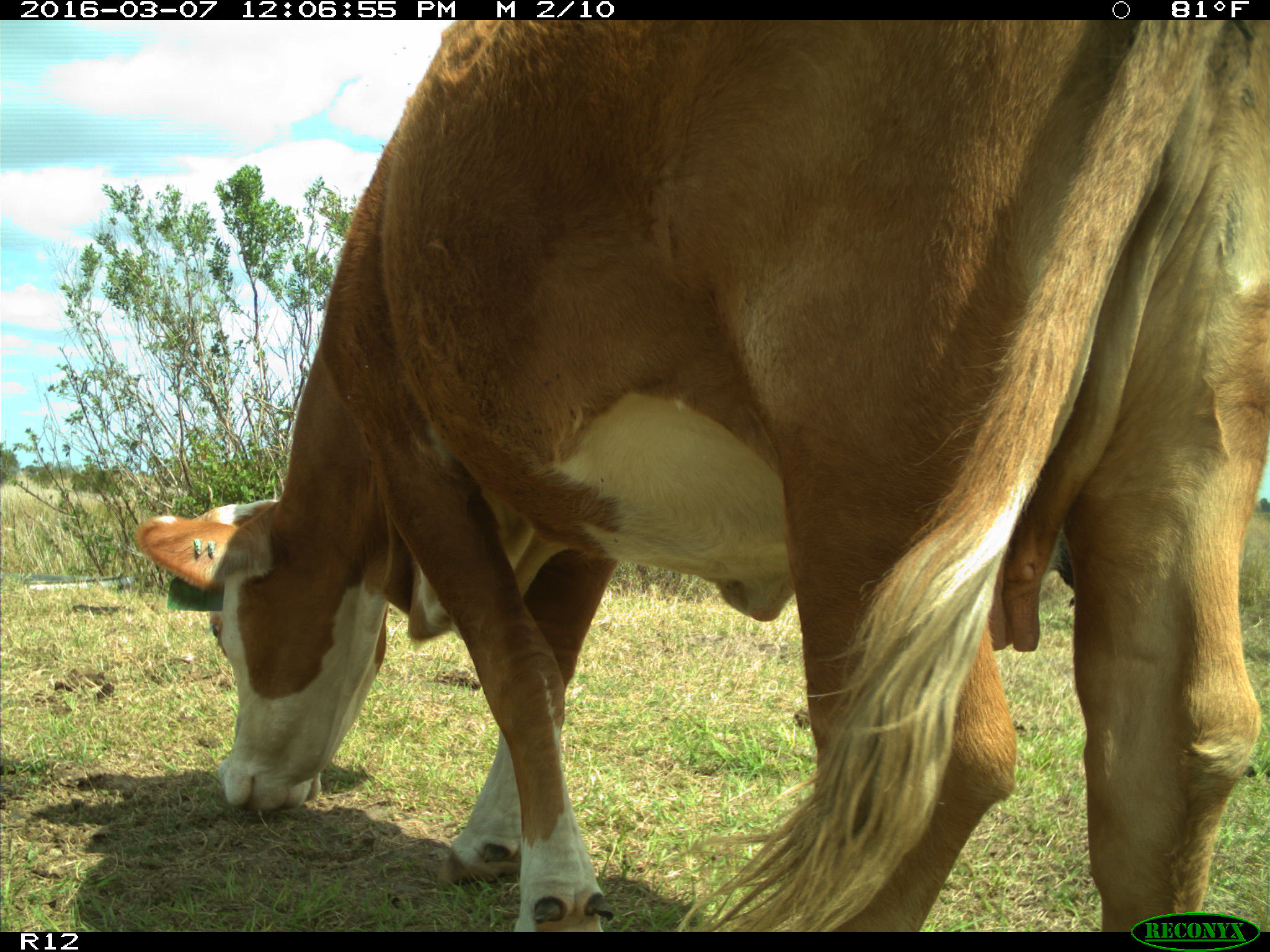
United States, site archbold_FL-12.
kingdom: Animalia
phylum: Chordata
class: Mammalia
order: Artiodactyla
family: Bovidae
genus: Bos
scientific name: Bos taurus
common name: domestic cow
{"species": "Bos taurus (domestic cow)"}